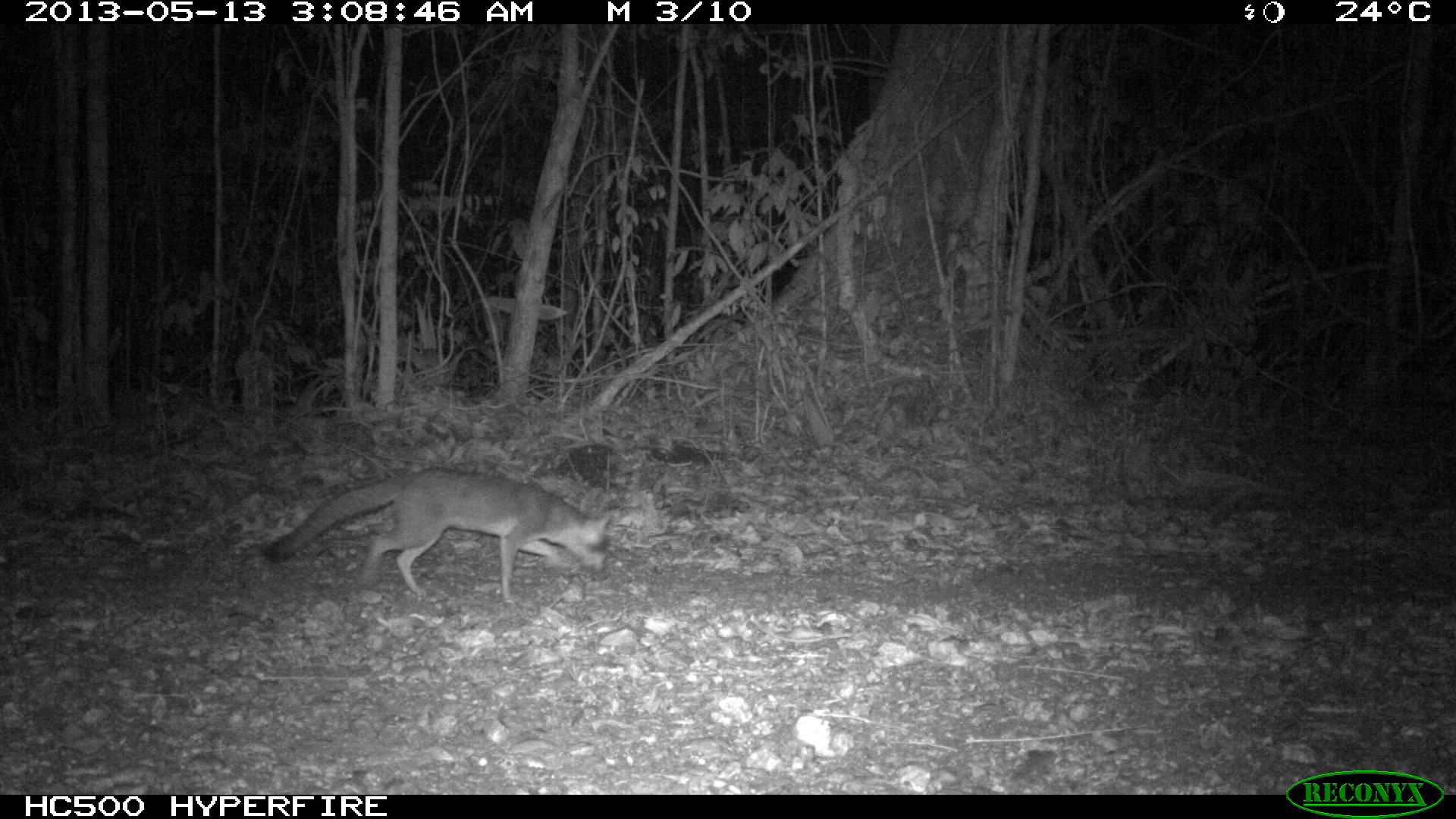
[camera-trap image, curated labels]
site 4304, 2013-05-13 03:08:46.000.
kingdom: Animalia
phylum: Chordata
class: Mammalia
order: Carnivora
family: Canidae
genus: Urocyon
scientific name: Urocyon cinereoargenteus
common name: gray fox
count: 1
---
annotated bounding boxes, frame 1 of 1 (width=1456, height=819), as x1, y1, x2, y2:
urocyon cinereoargenteus: 261, 466, 616, 603